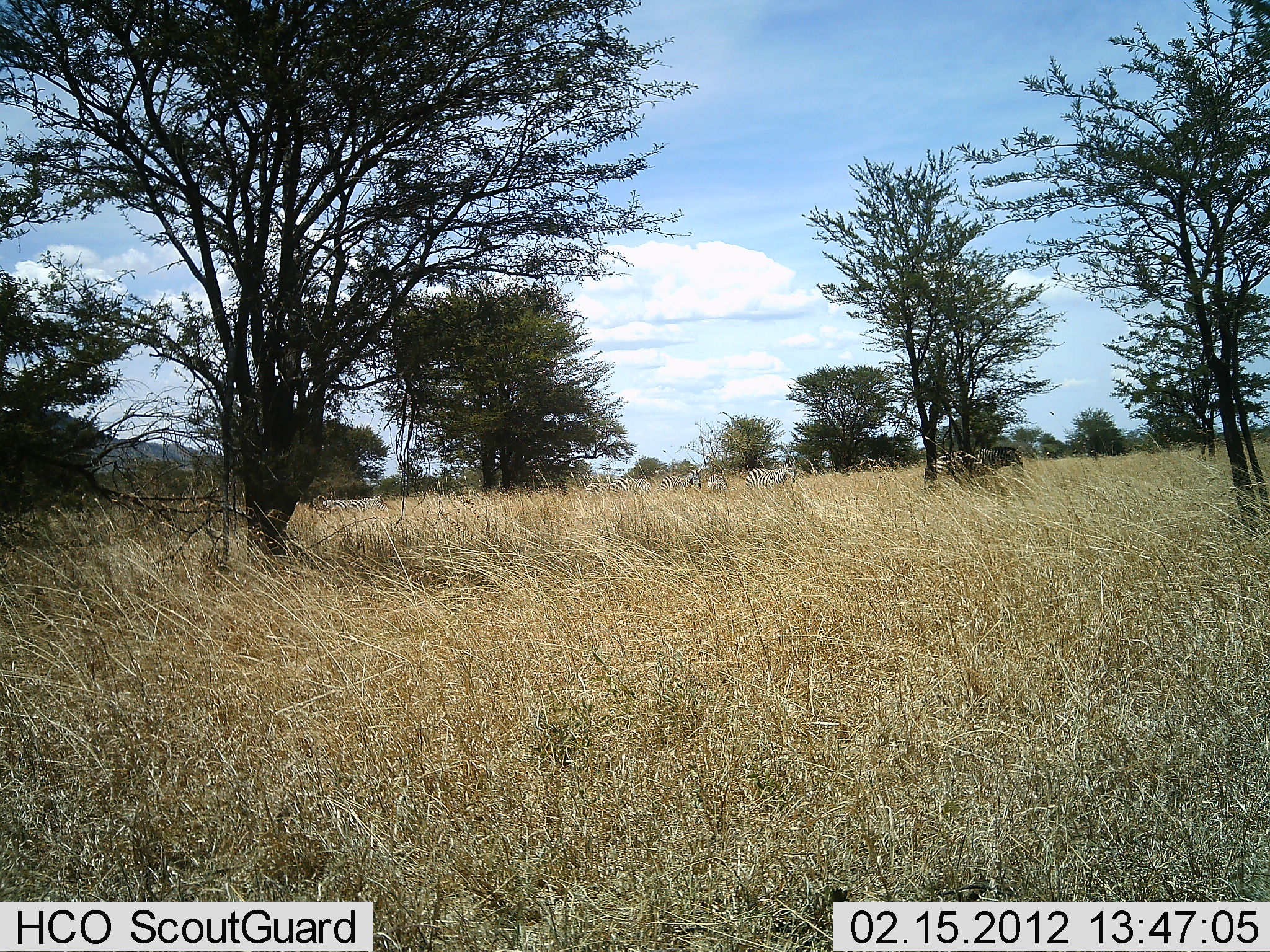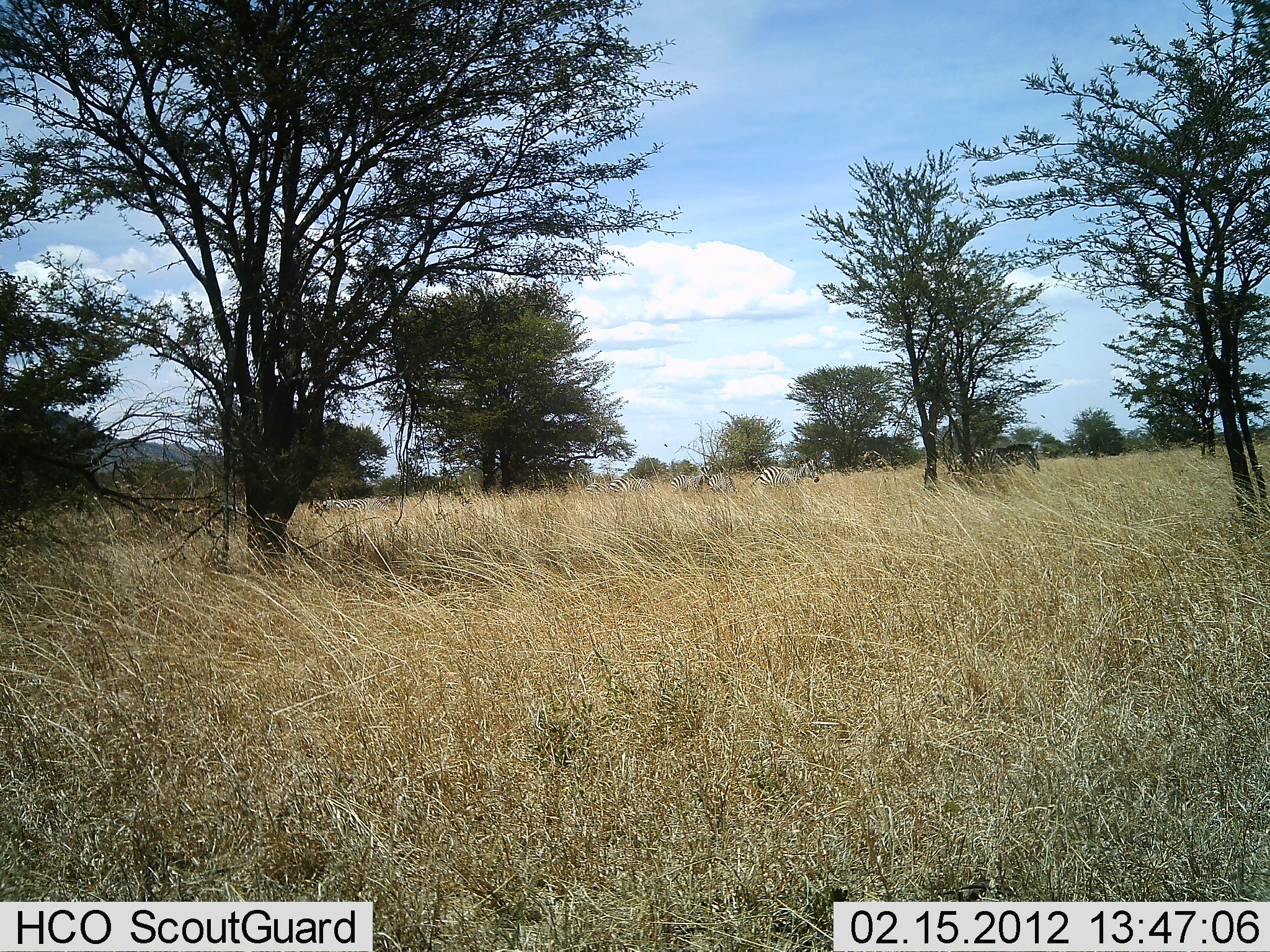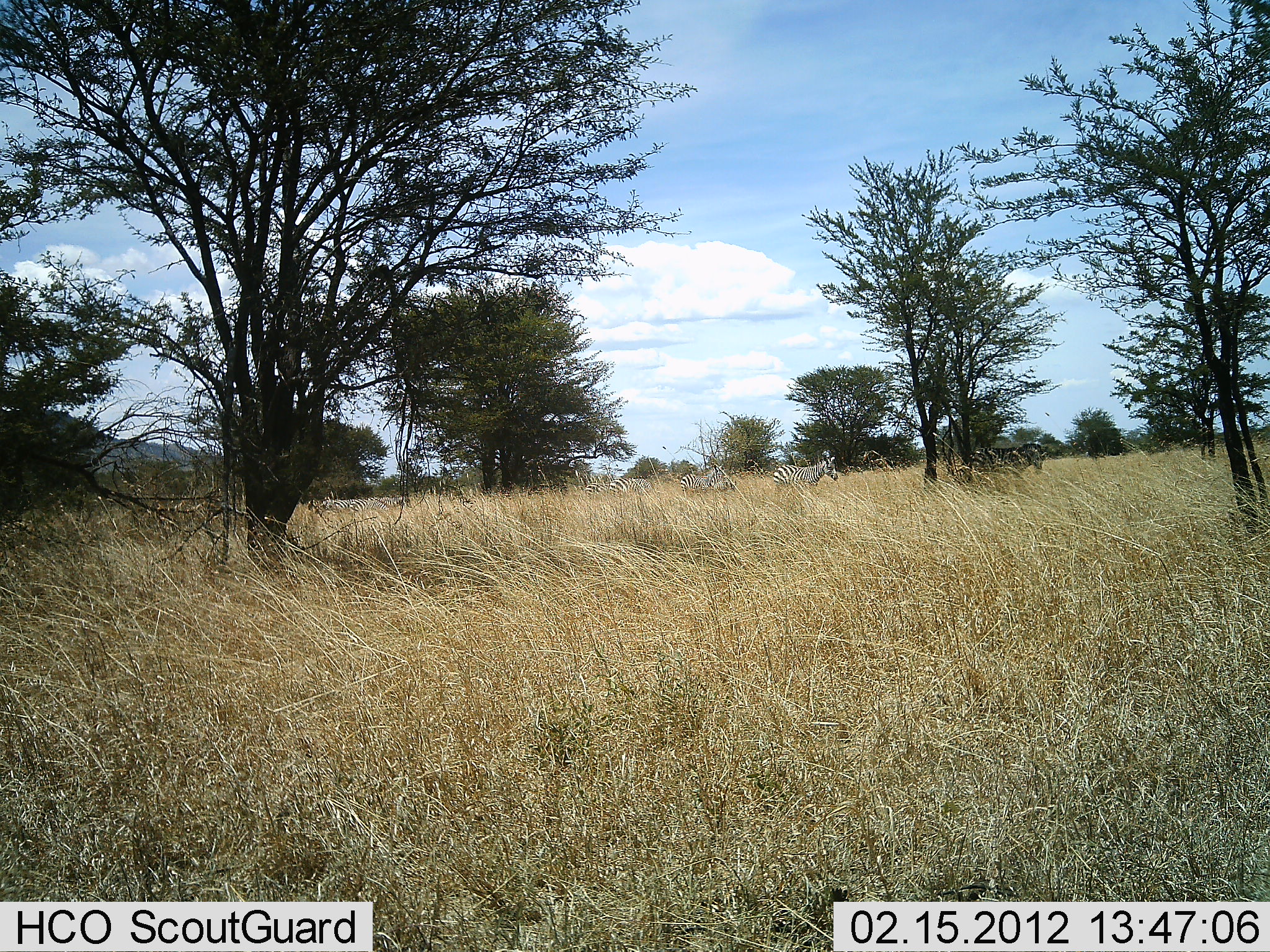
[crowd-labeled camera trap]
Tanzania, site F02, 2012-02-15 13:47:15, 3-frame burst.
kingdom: Animalia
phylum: Chordata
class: Mammalia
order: Perissodactyla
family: Equidae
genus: Equus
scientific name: Equus quagga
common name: plains zebra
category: zebra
Zebra (plains zebra) (Equus quagga), count 4. Behavior (volunteer vote fractions): standing 11%, resting 0%, moving 95%, interacting 0%. Young present (vote fraction): 0%. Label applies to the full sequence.